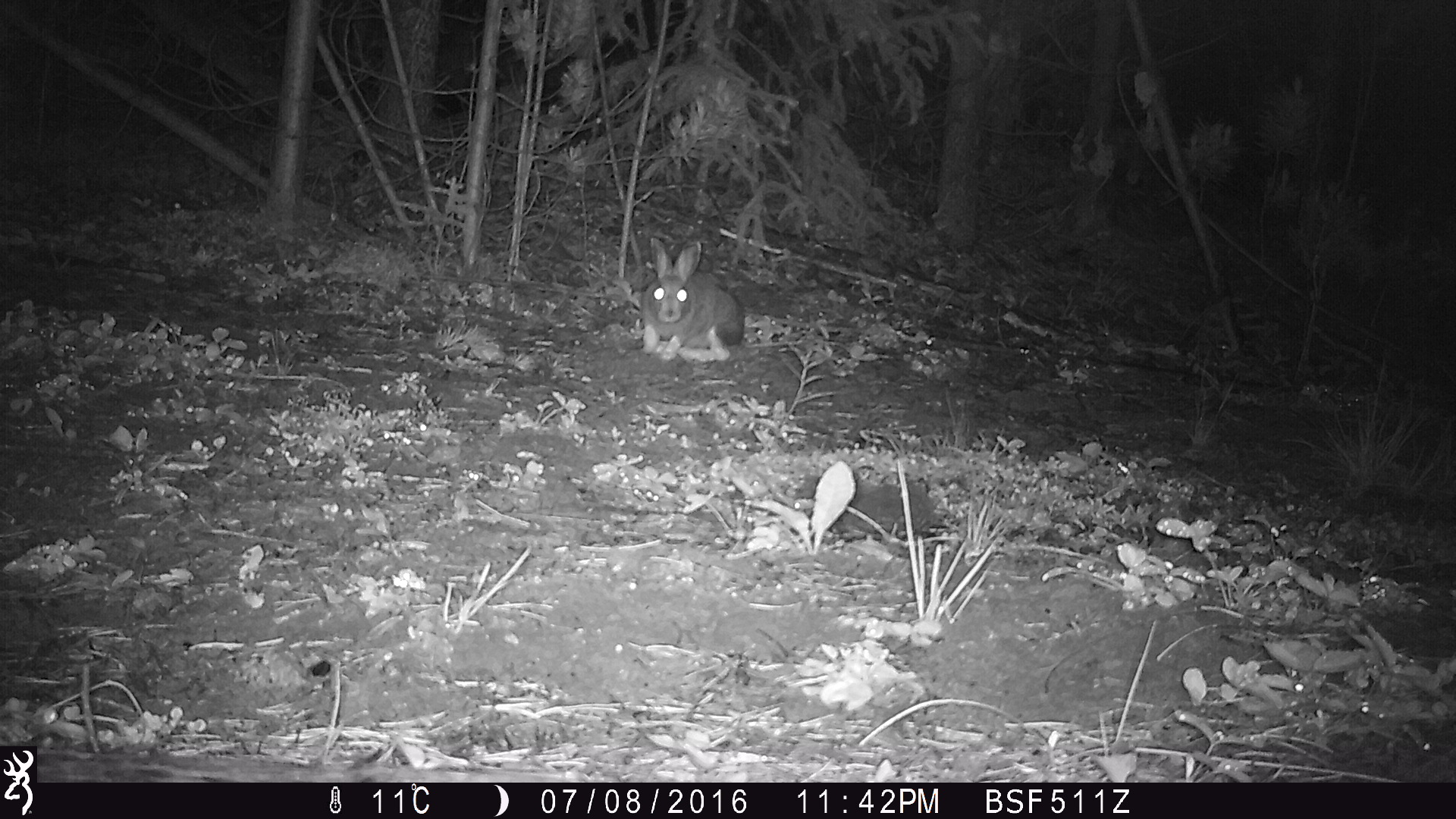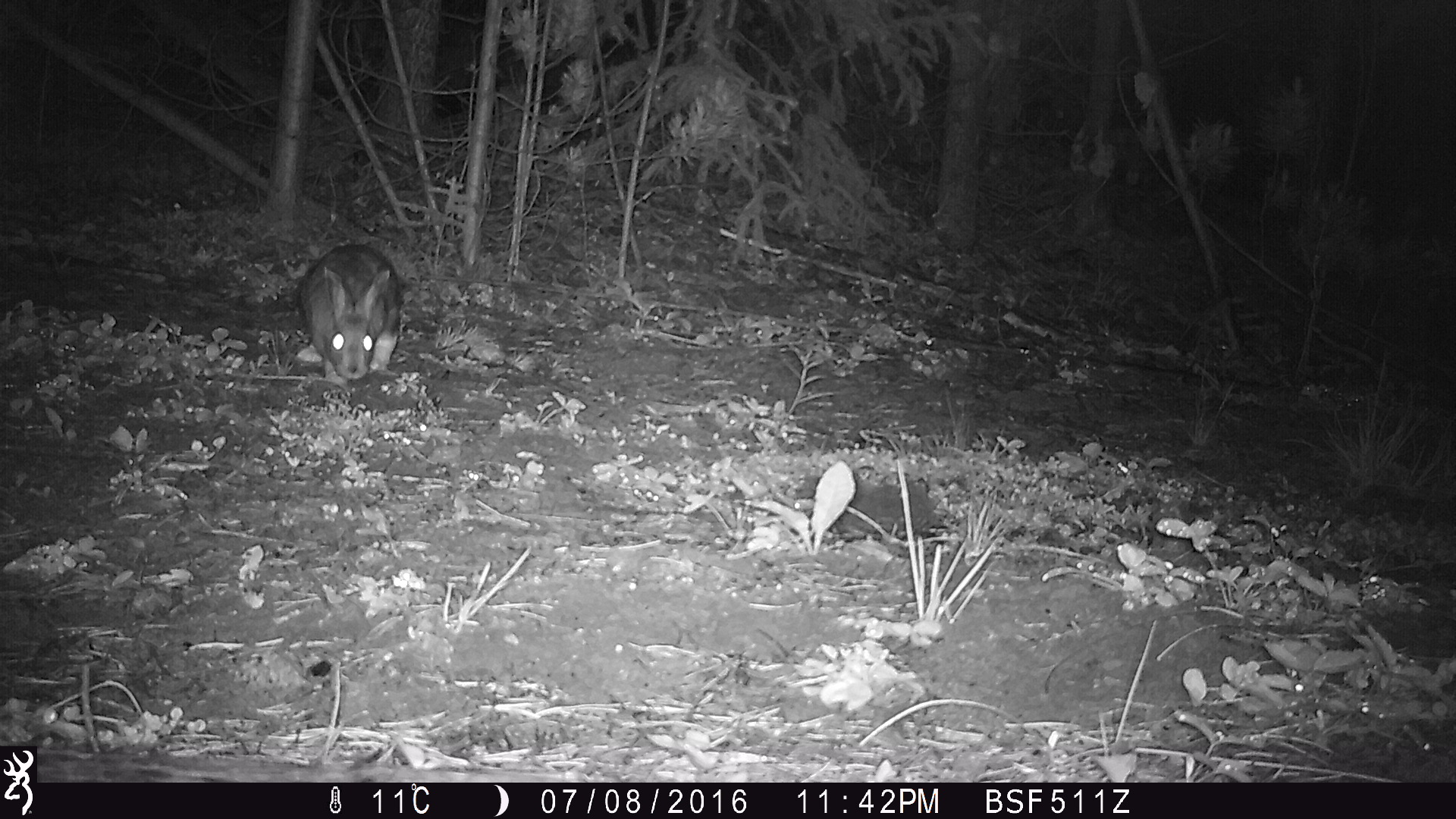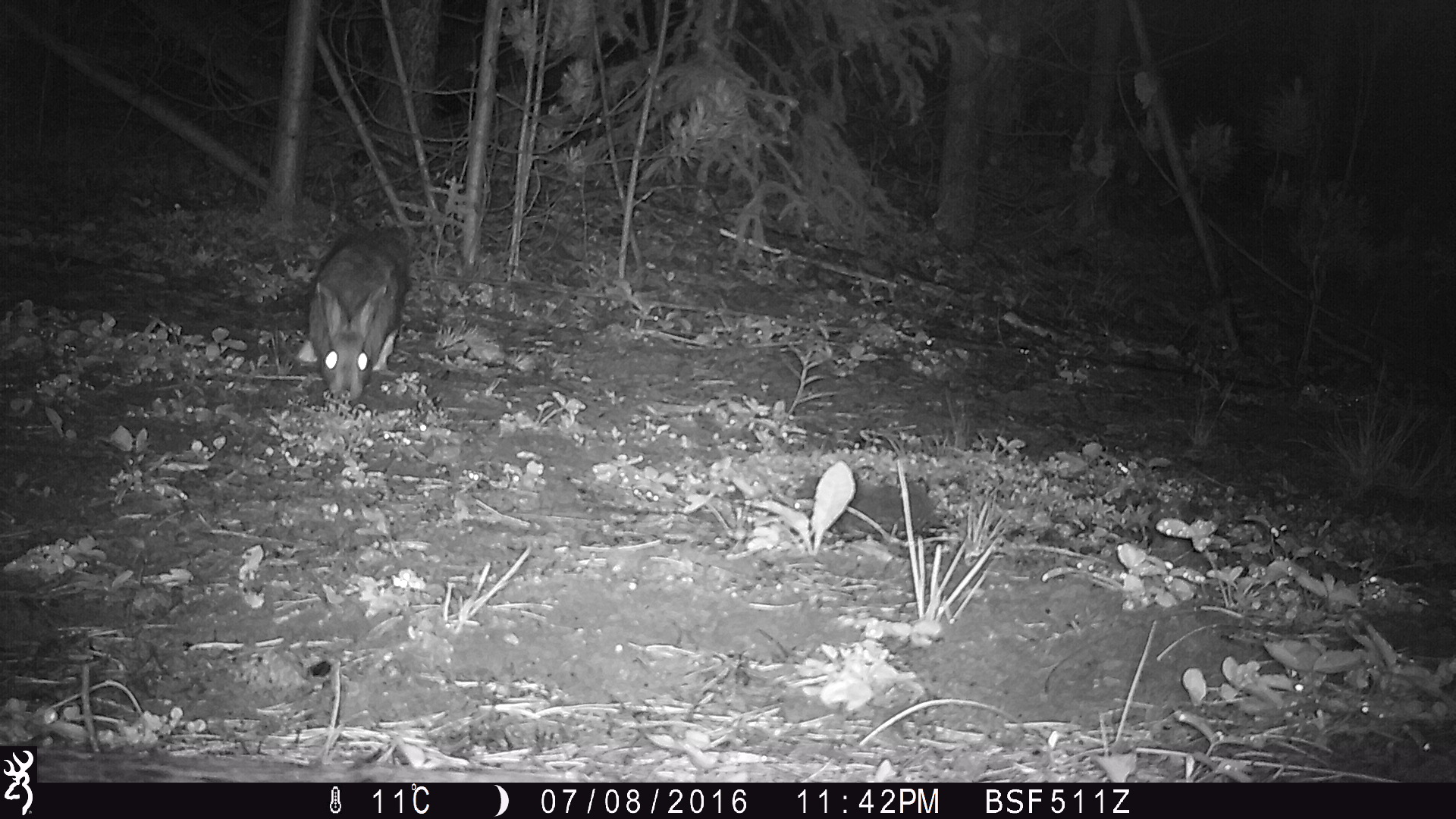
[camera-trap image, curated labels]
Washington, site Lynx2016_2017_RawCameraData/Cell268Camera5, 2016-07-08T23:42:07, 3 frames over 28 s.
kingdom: Animalia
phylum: Chordata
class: Mammalia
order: Lagomorpha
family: Leporidae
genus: Lepus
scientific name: Lepus americanus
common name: snowshoe hare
Lepus americanus (snowshoe hare). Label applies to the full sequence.